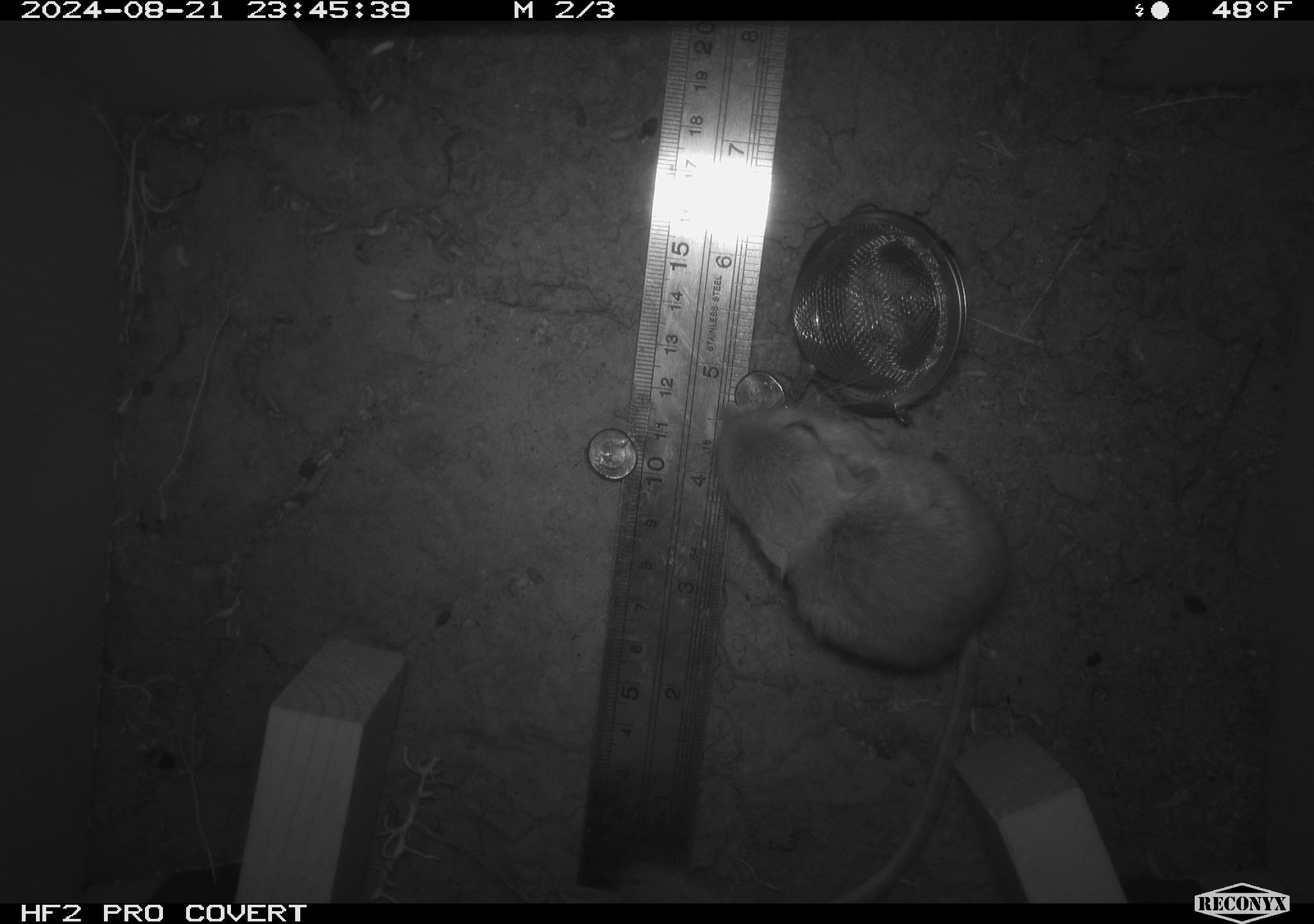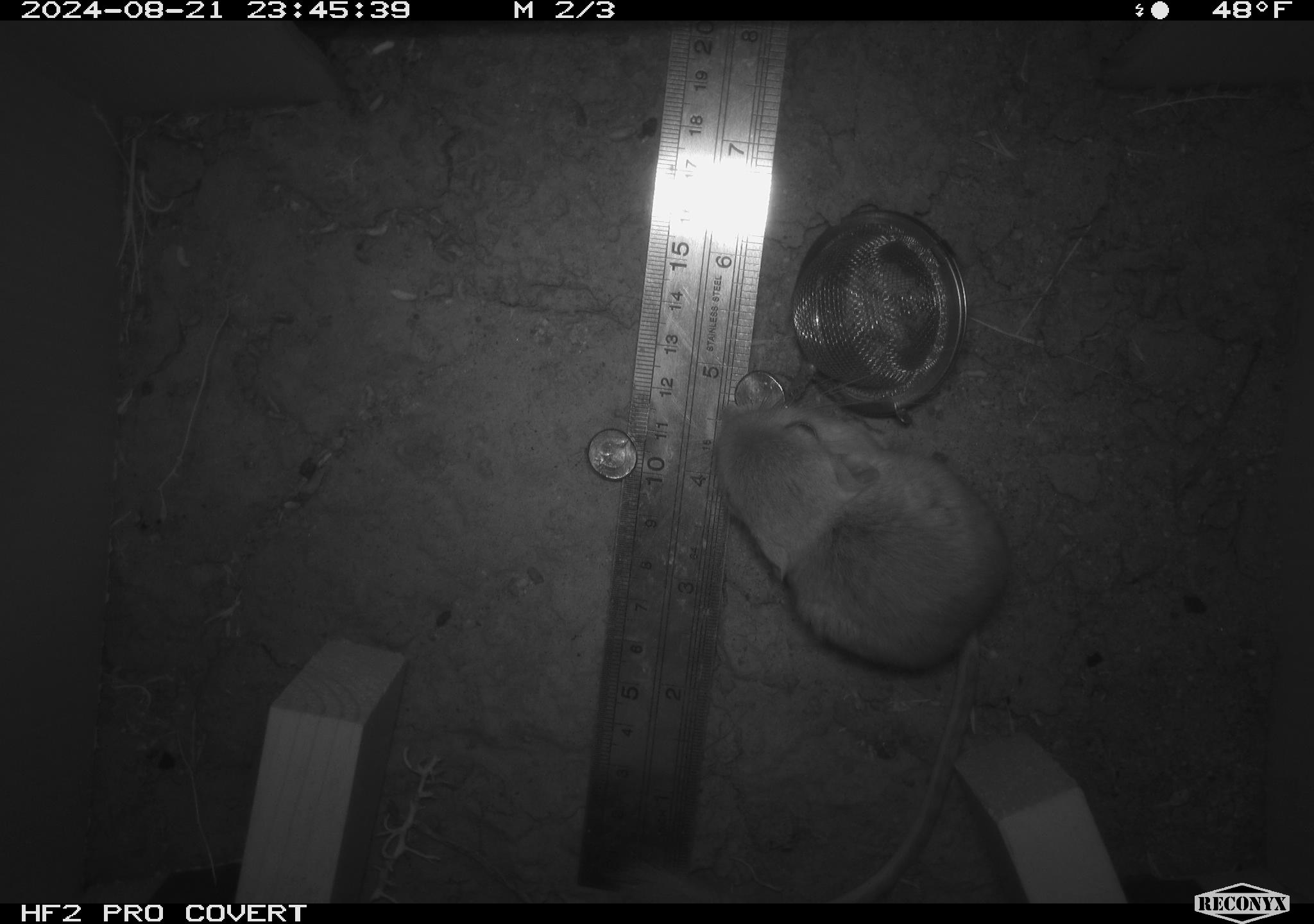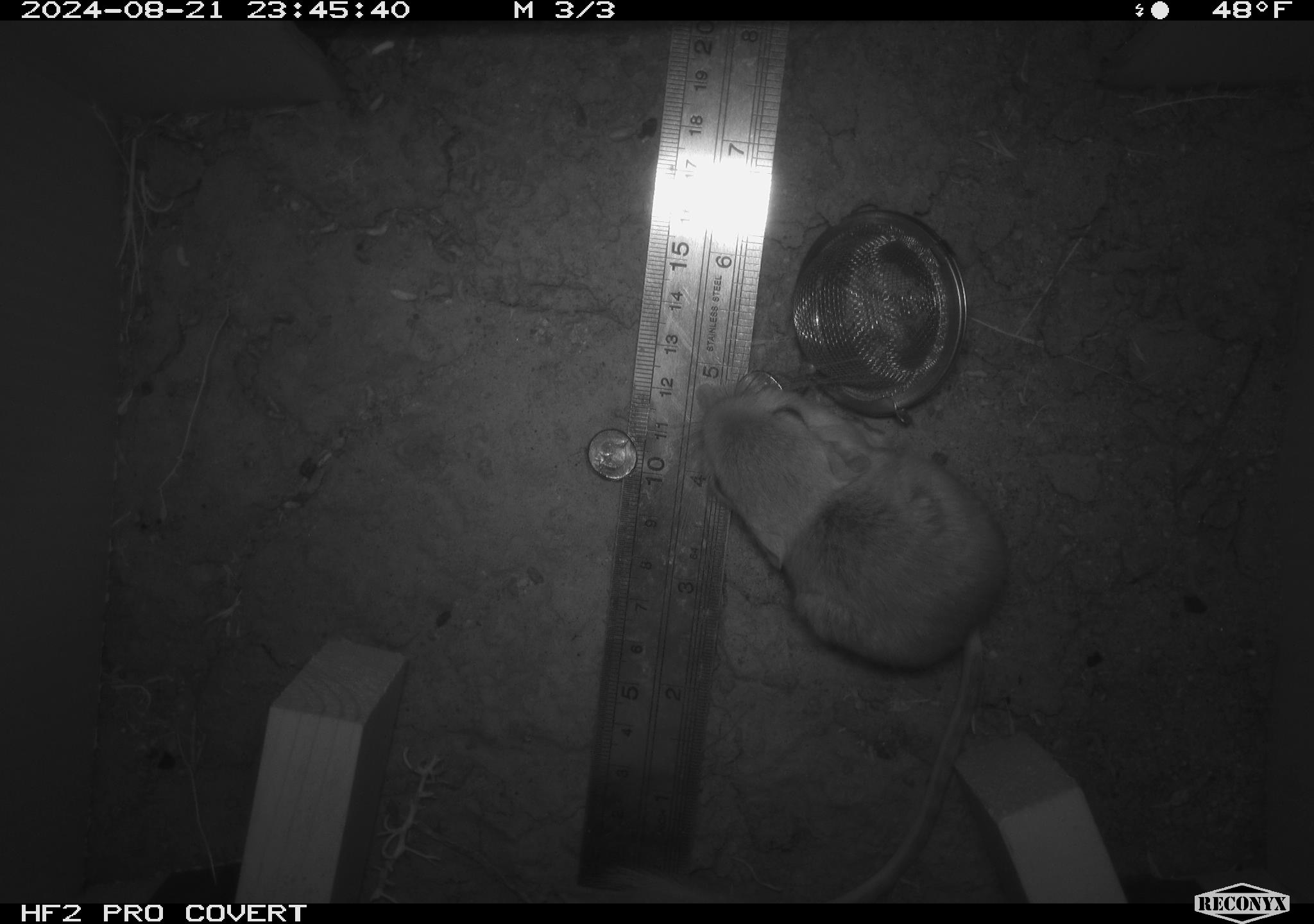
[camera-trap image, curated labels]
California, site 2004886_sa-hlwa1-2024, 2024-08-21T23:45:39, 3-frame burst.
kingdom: Animalia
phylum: Chordata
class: Mammalia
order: Rodentia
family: Heteromyidae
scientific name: Heteromyidae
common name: kangaroo rats and pocket mice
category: heteromyidae family